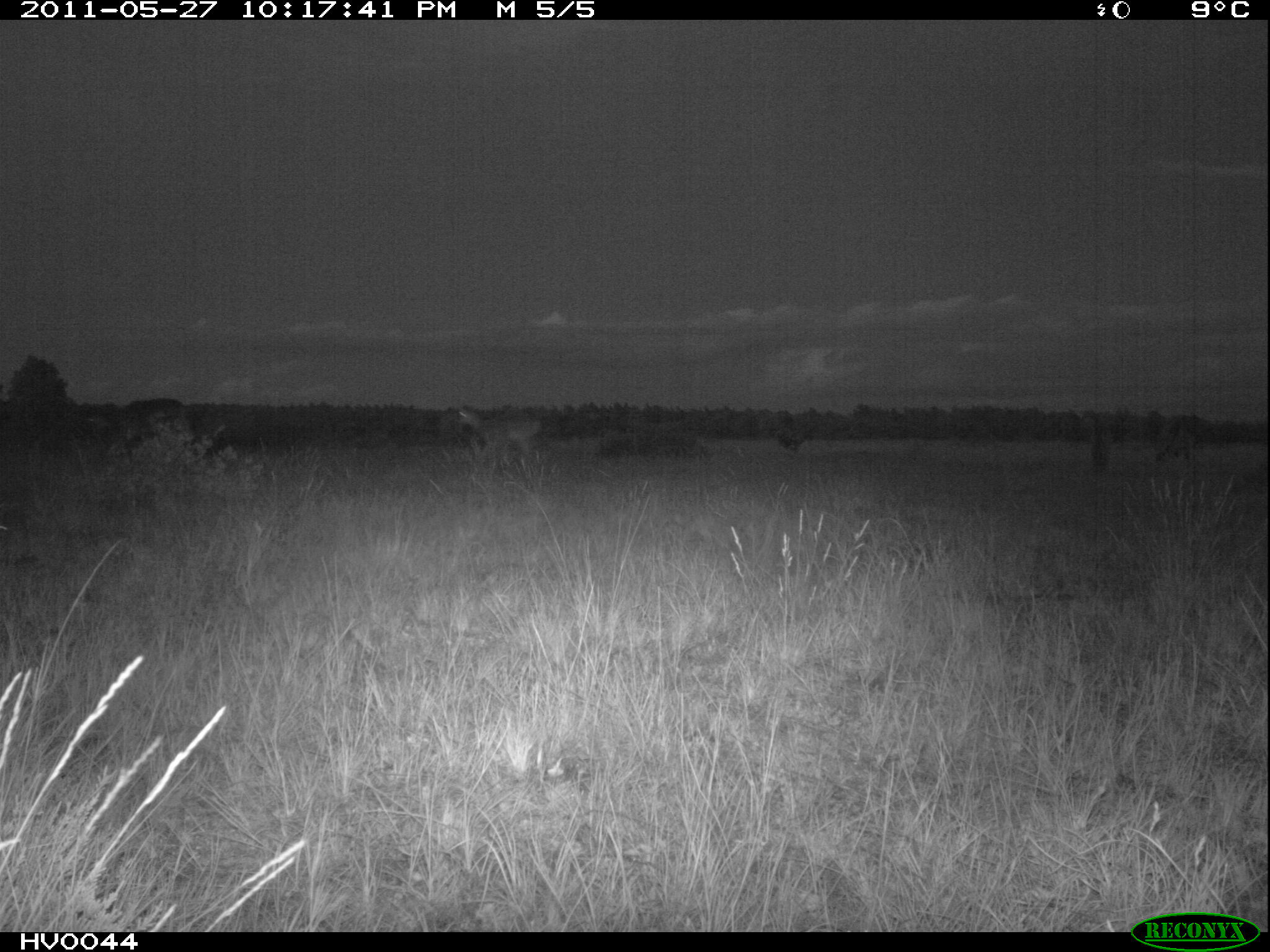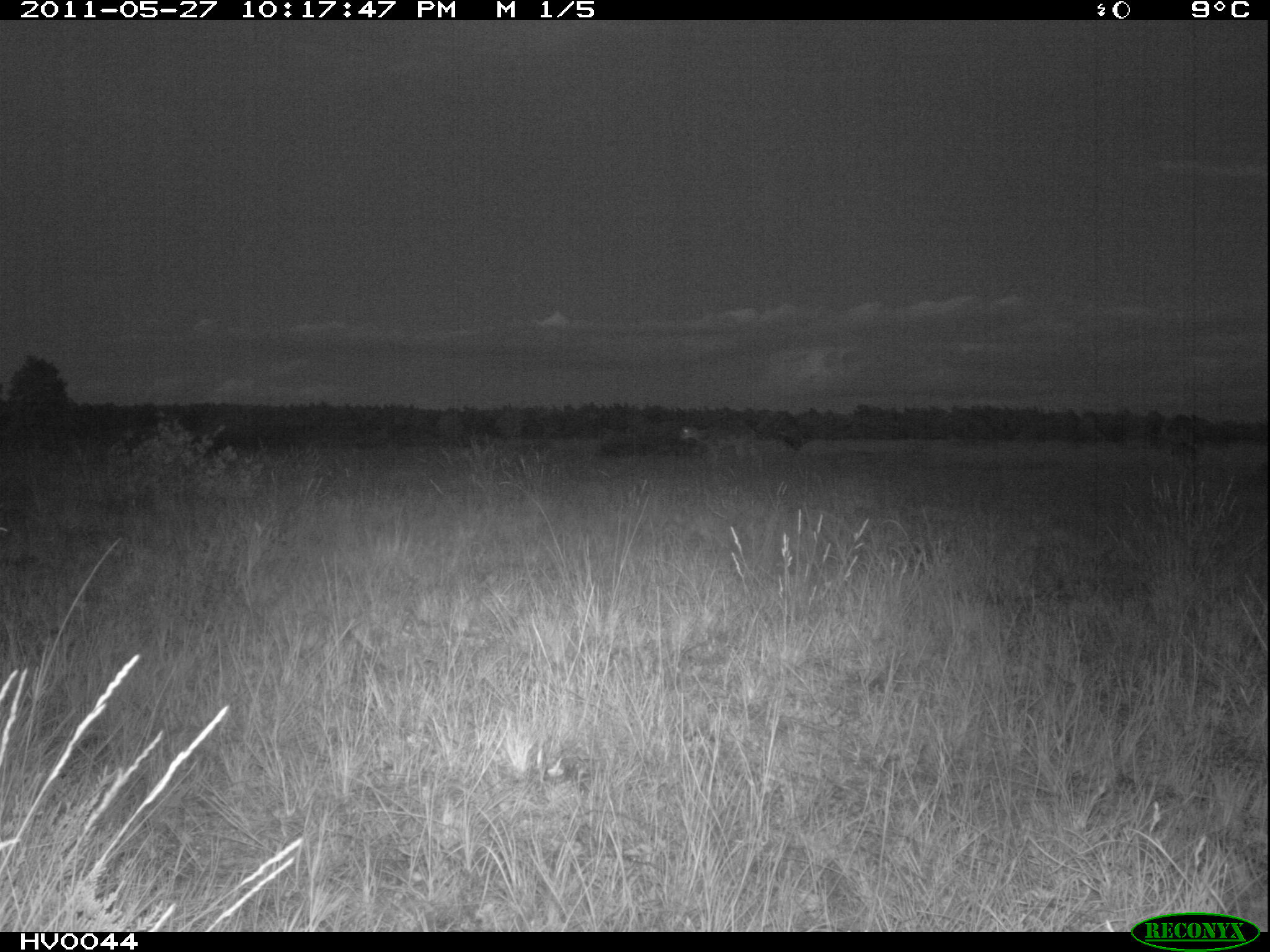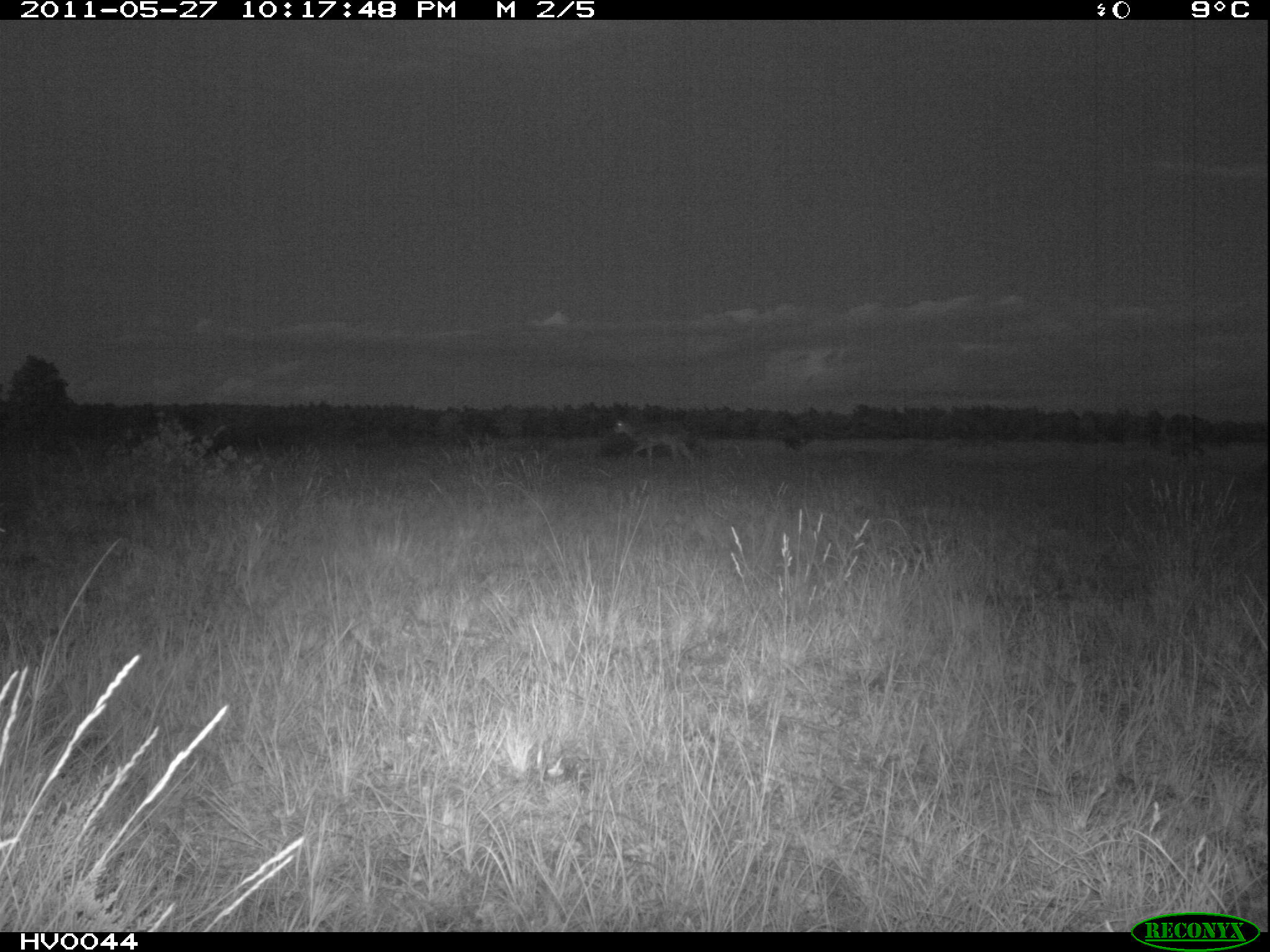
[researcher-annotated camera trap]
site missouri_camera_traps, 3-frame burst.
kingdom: Animalia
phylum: Chordata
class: Mammalia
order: Artiodactyla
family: Bovidae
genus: Ovis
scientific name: Ovis ammon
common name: mouflon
Mouflon (Ovis ammon). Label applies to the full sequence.